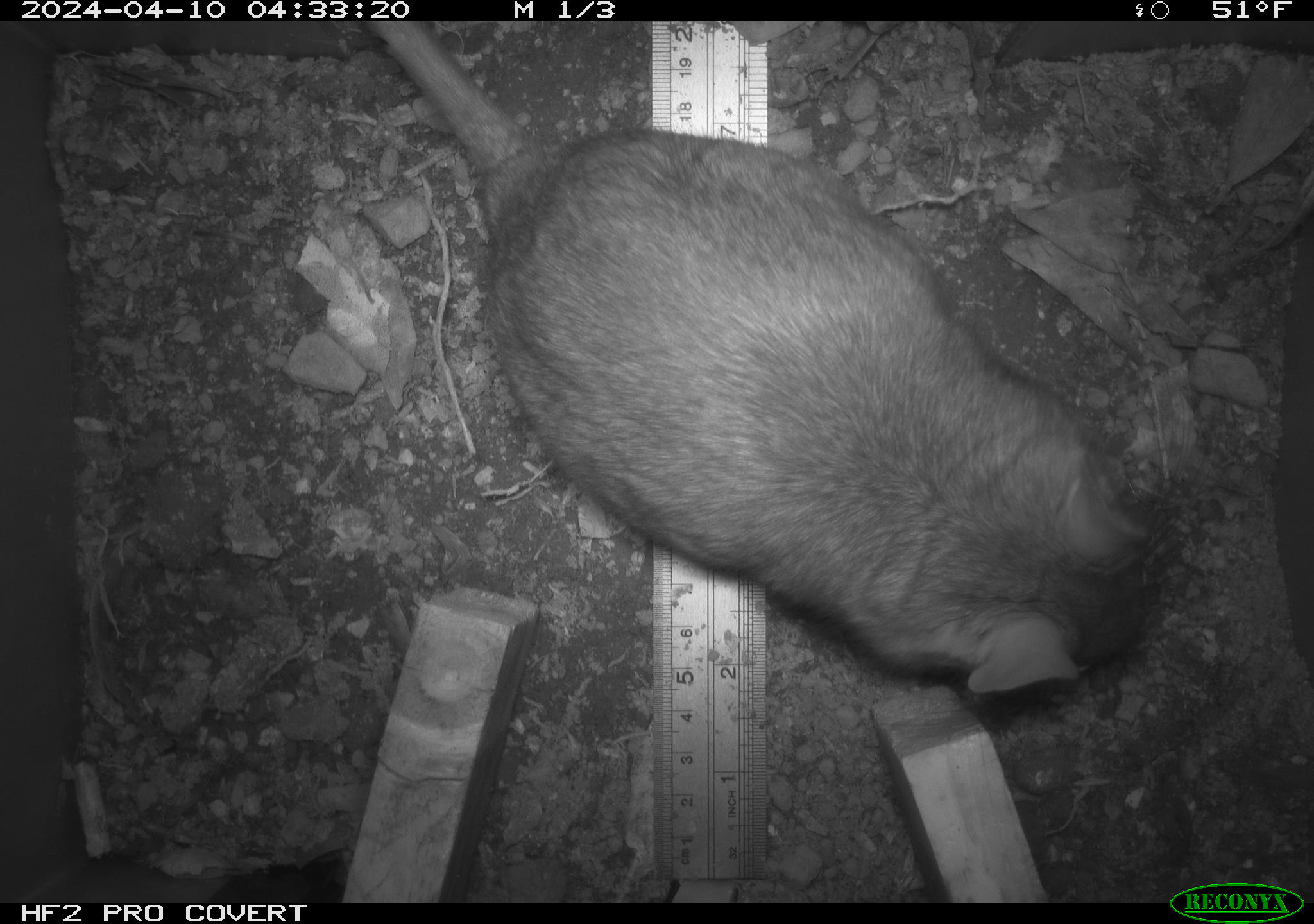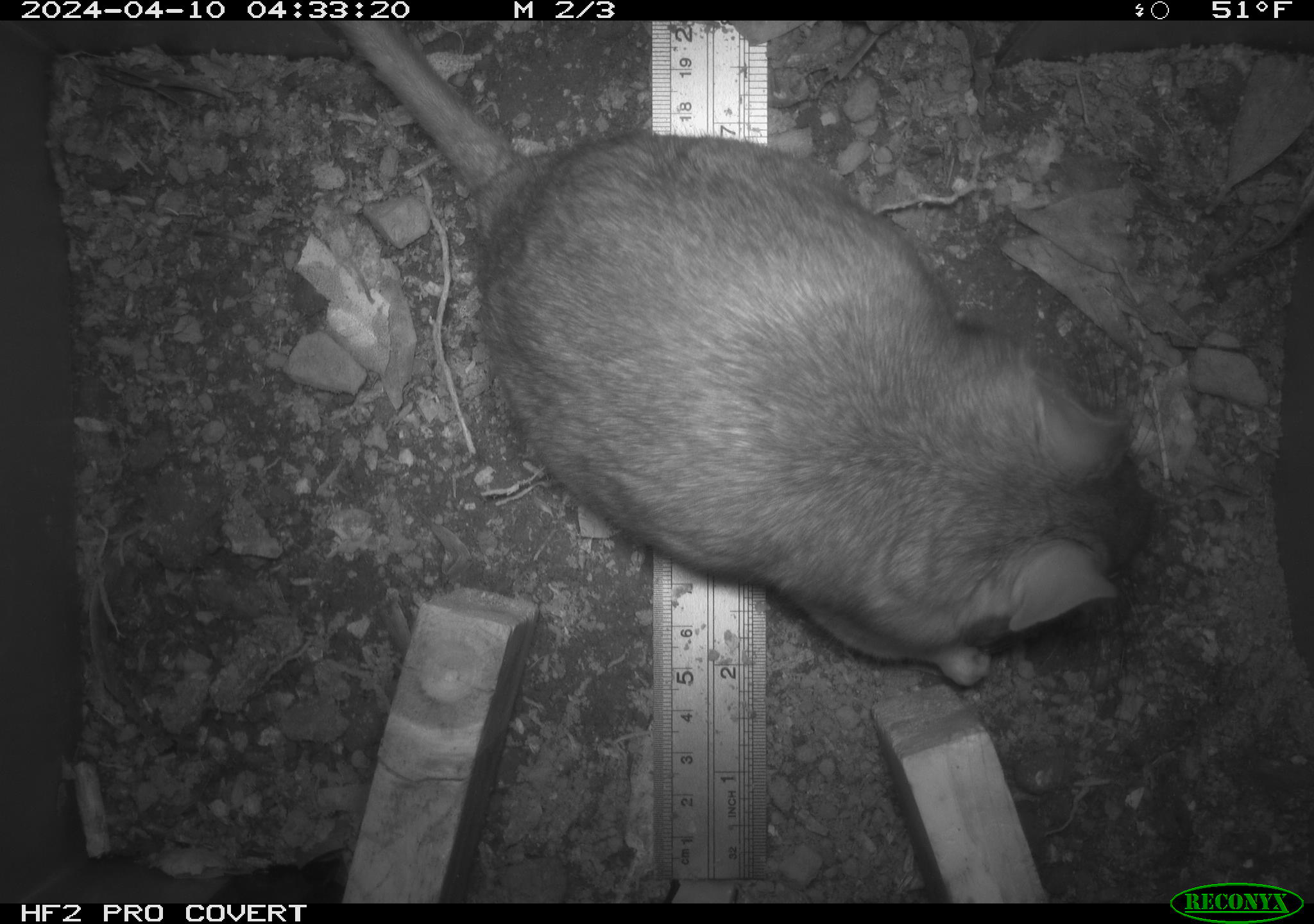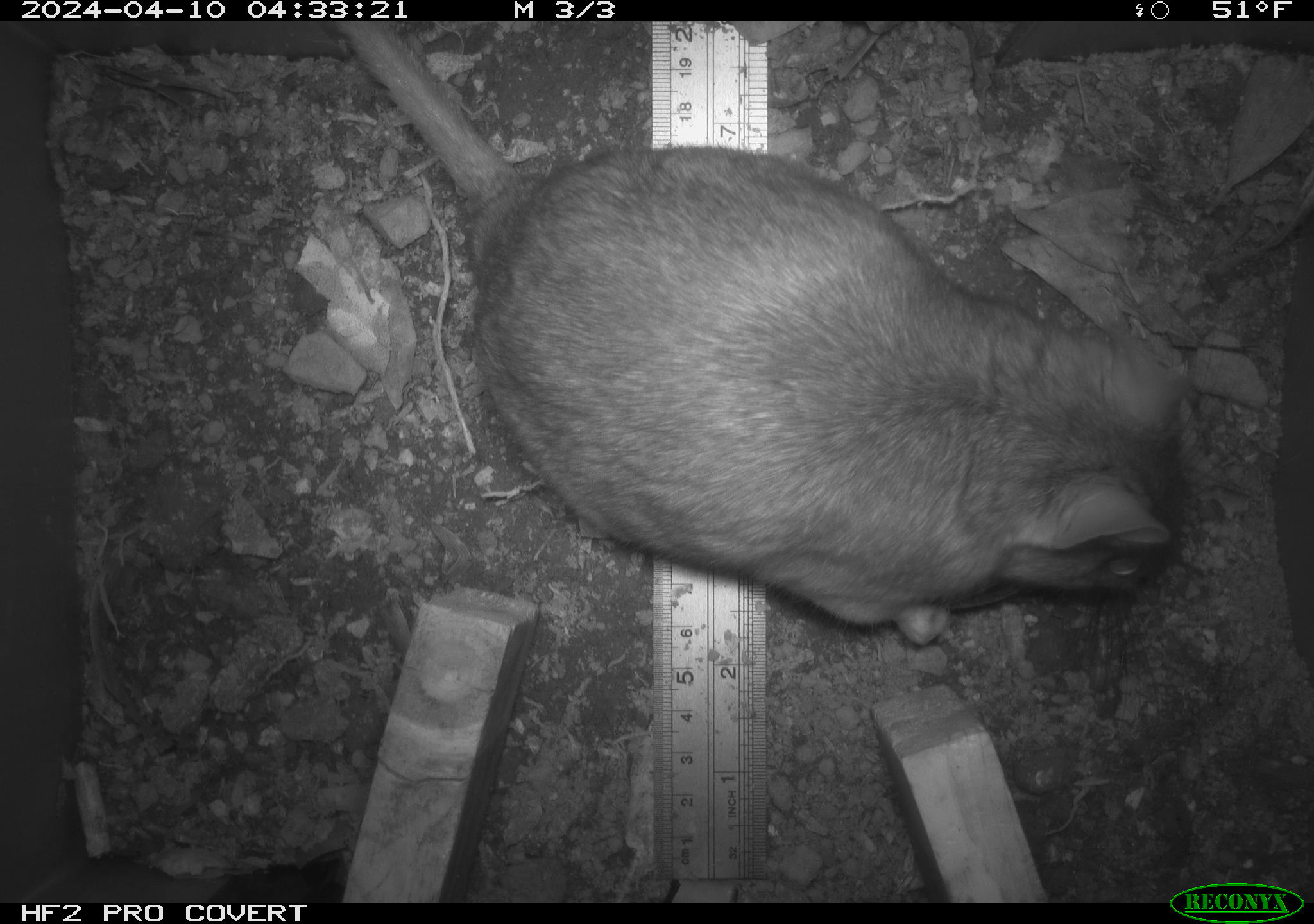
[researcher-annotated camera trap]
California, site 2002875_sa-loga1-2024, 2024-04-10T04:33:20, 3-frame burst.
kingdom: Animalia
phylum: Chordata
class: Mammalia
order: Rodentia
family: Cricetidae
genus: Neotoma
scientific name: Neotoma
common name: pack rat or woodrat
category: neotoma species